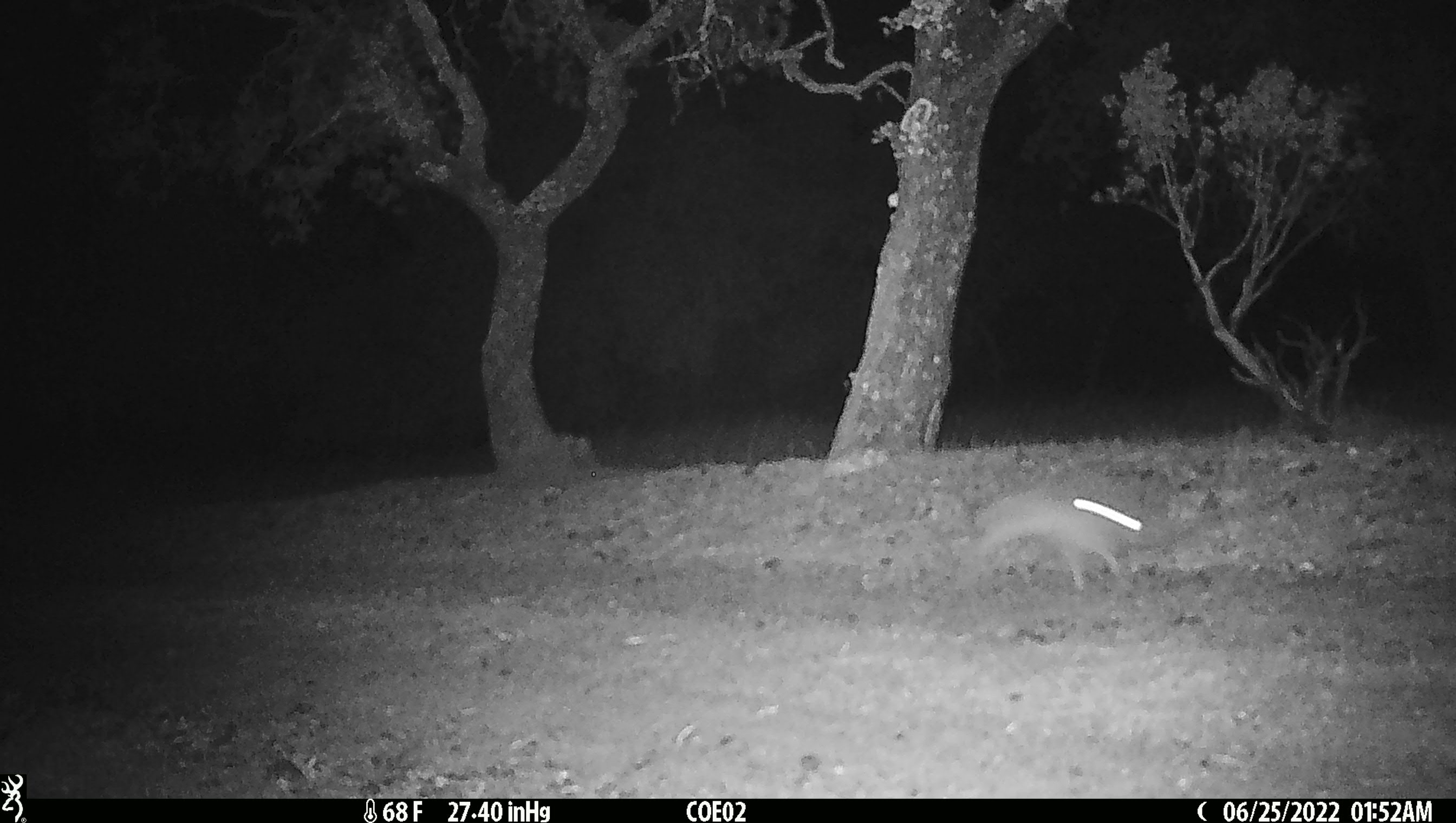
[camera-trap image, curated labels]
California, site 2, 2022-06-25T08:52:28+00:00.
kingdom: Animalia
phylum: Chordata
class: Mammalia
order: Lagomorpha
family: Leporidae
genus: Lepus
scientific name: Lepus californicus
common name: black-tailed jackrabbit